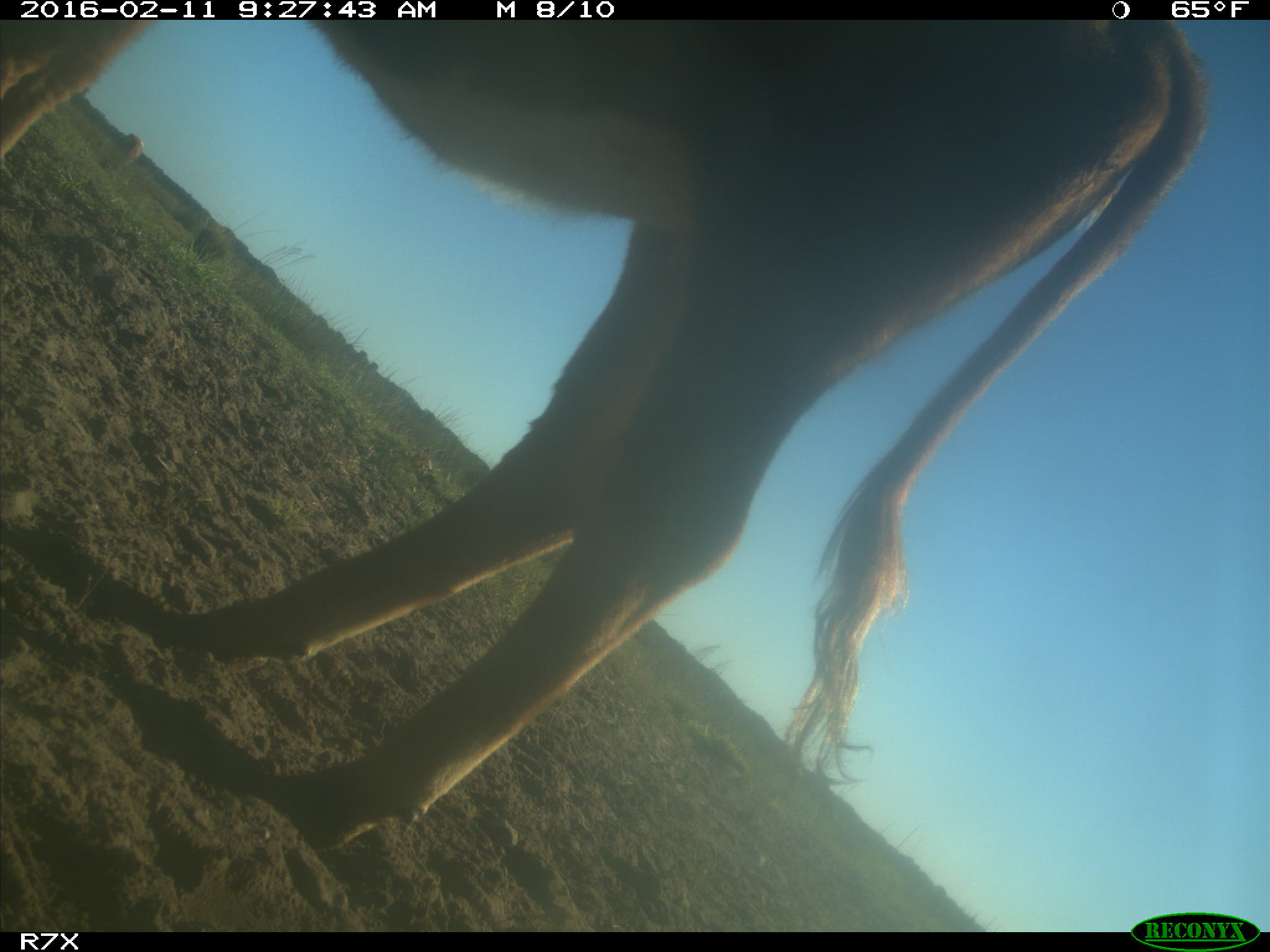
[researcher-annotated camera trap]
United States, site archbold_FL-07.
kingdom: Animalia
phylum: Chordata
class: Mammalia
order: Artiodactyla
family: Bovidae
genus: Bos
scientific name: Bos taurus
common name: domestic cow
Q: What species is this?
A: Bos taurus (domestic cow).